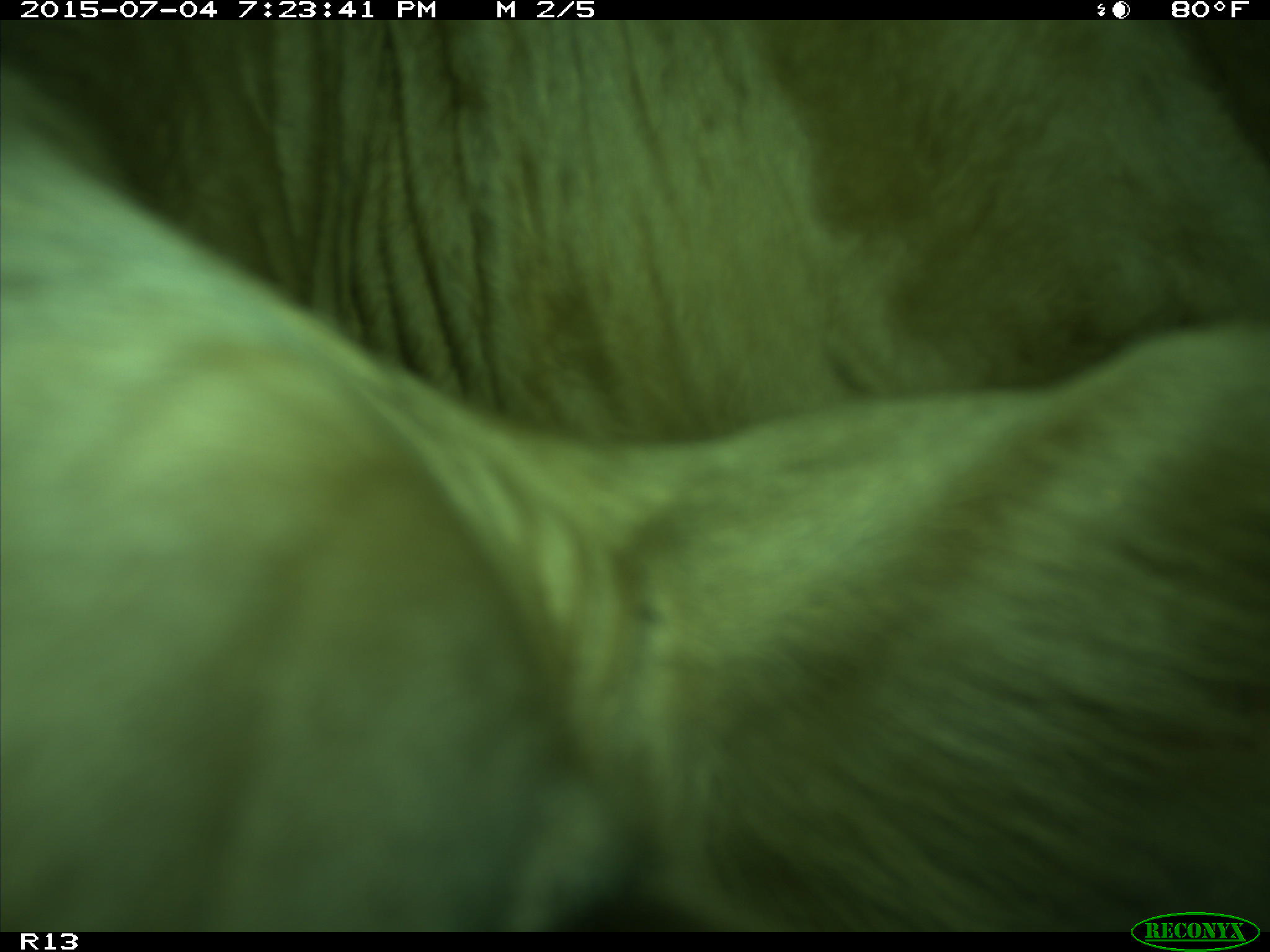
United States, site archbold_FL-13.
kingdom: Animalia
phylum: Chordata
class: Mammalia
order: Artiodactyla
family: Bovidae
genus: Bos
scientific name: Bos taurus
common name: domestic cow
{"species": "Bos taurus (domestic cow)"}